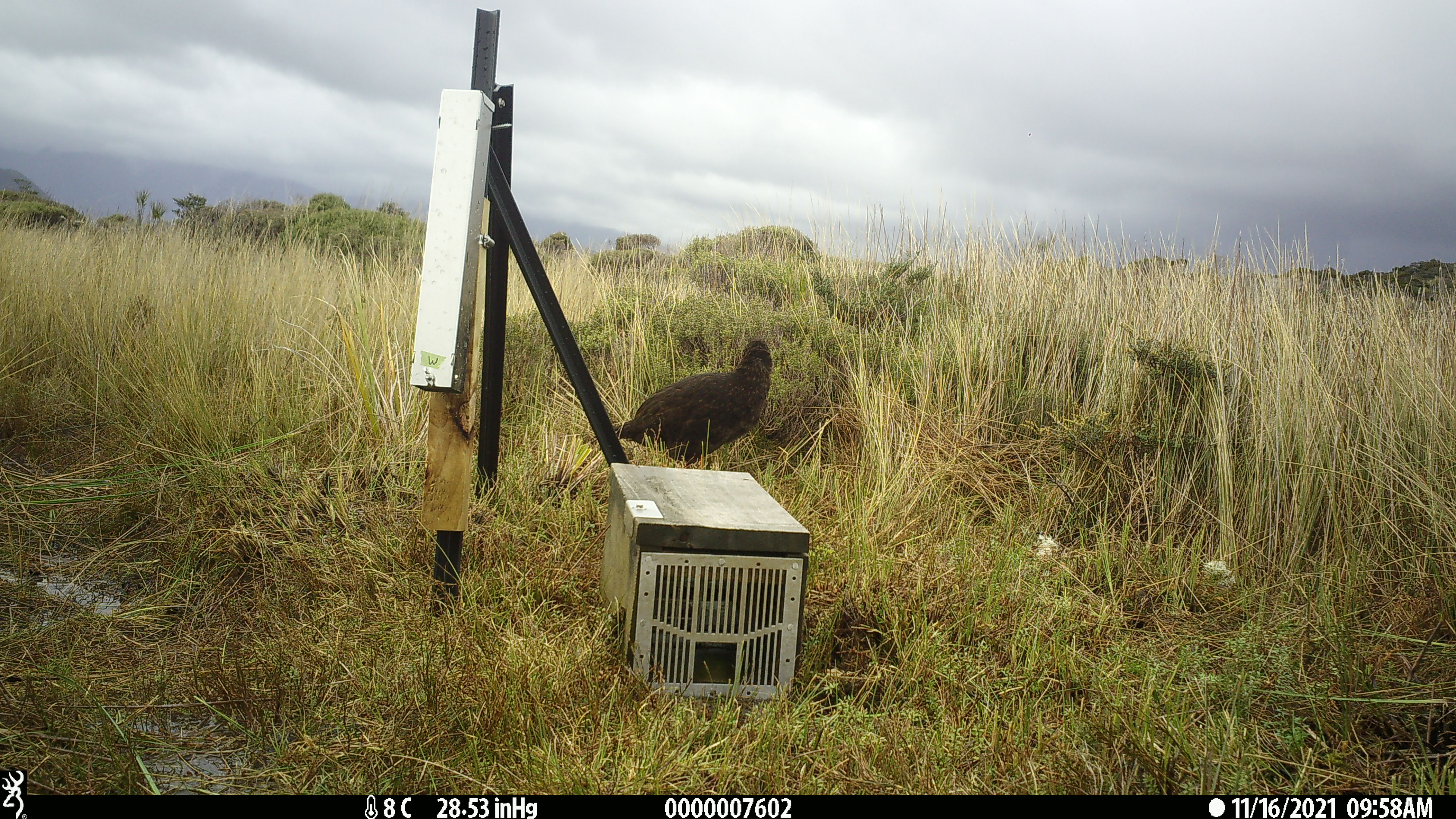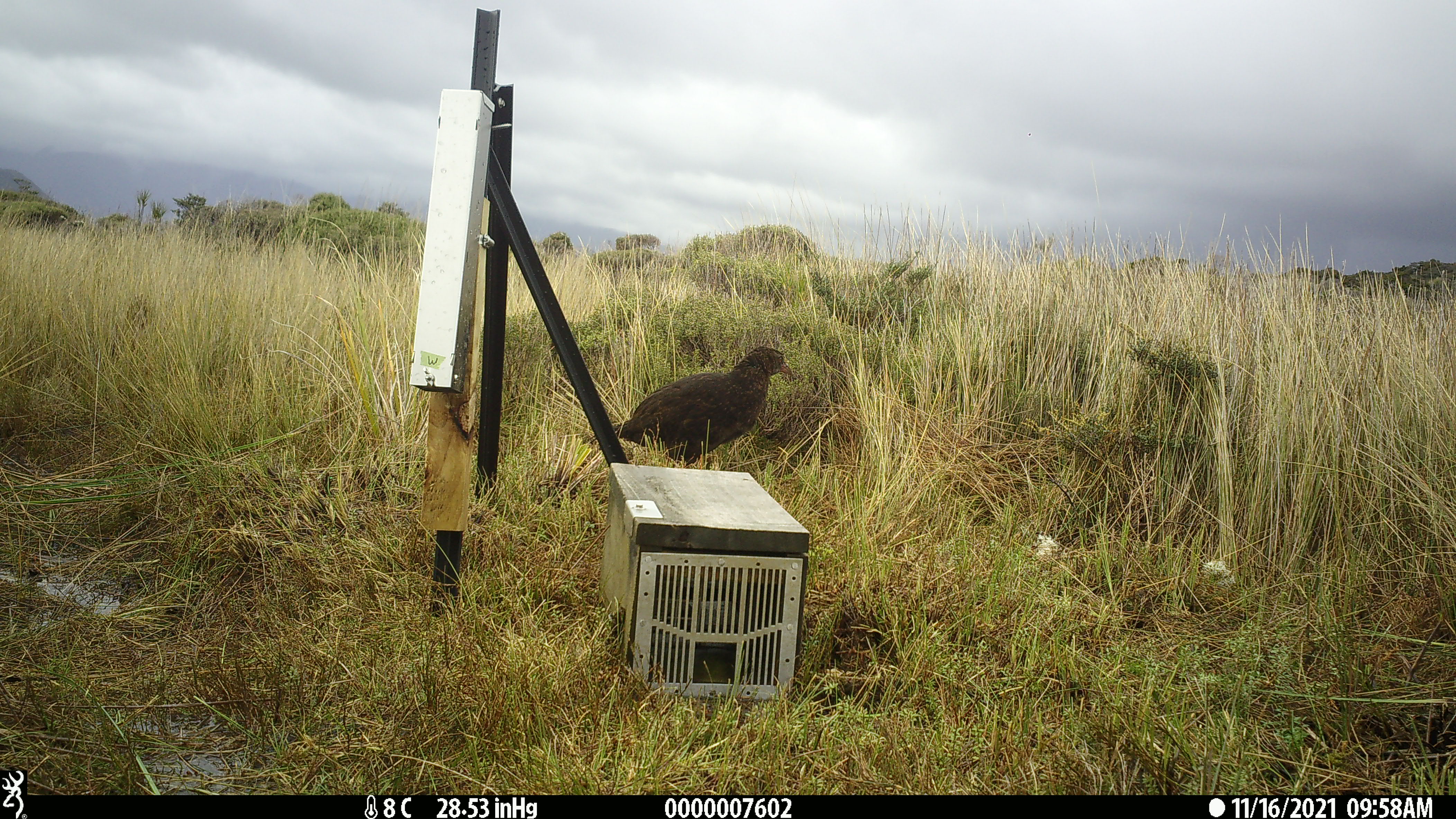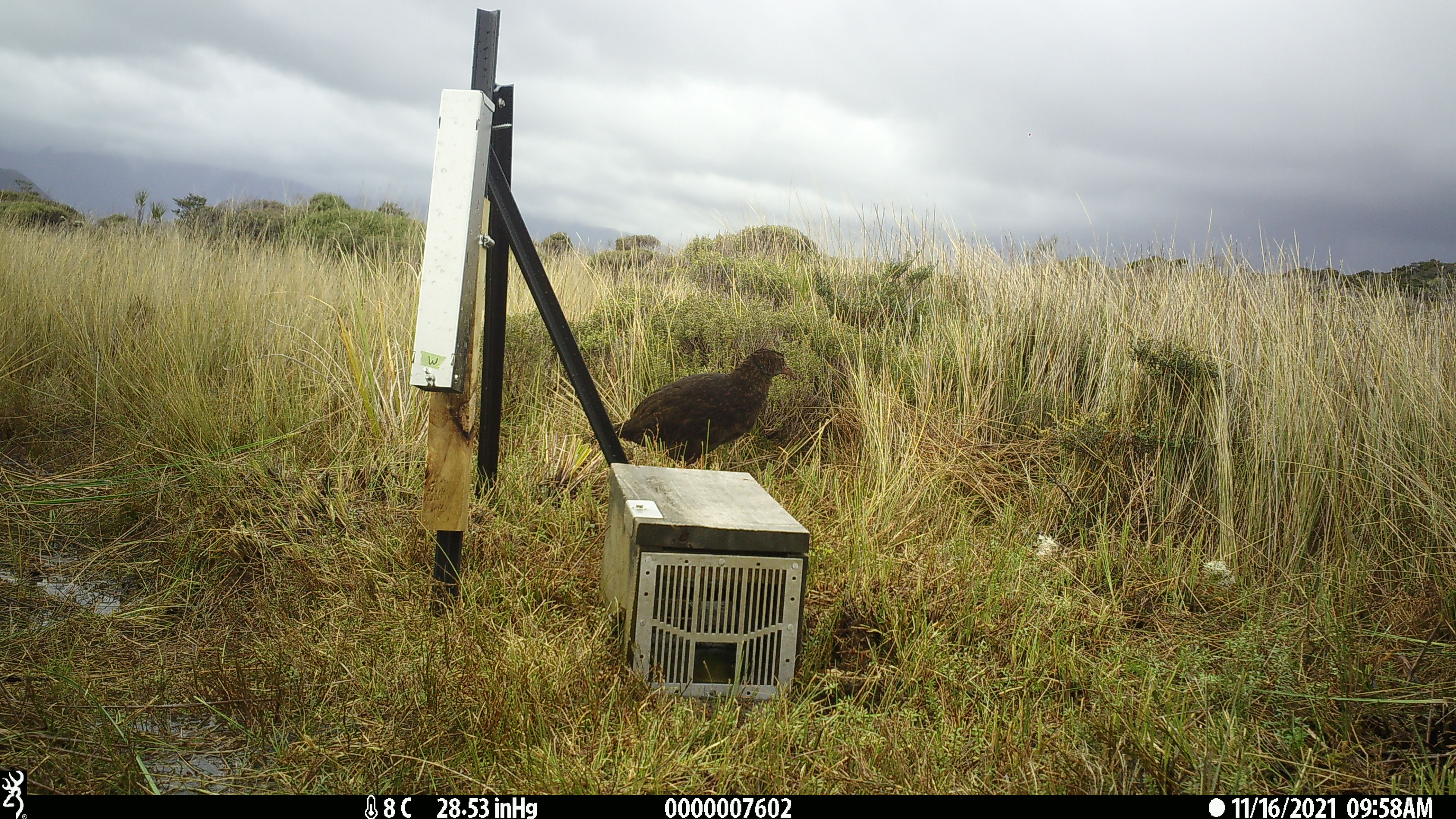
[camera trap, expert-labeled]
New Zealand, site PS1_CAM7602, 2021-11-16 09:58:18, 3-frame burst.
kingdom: Animalia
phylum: Chordata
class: Aves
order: Gruiformes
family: Rallidae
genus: Gallirallus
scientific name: Gallirallus australis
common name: weka